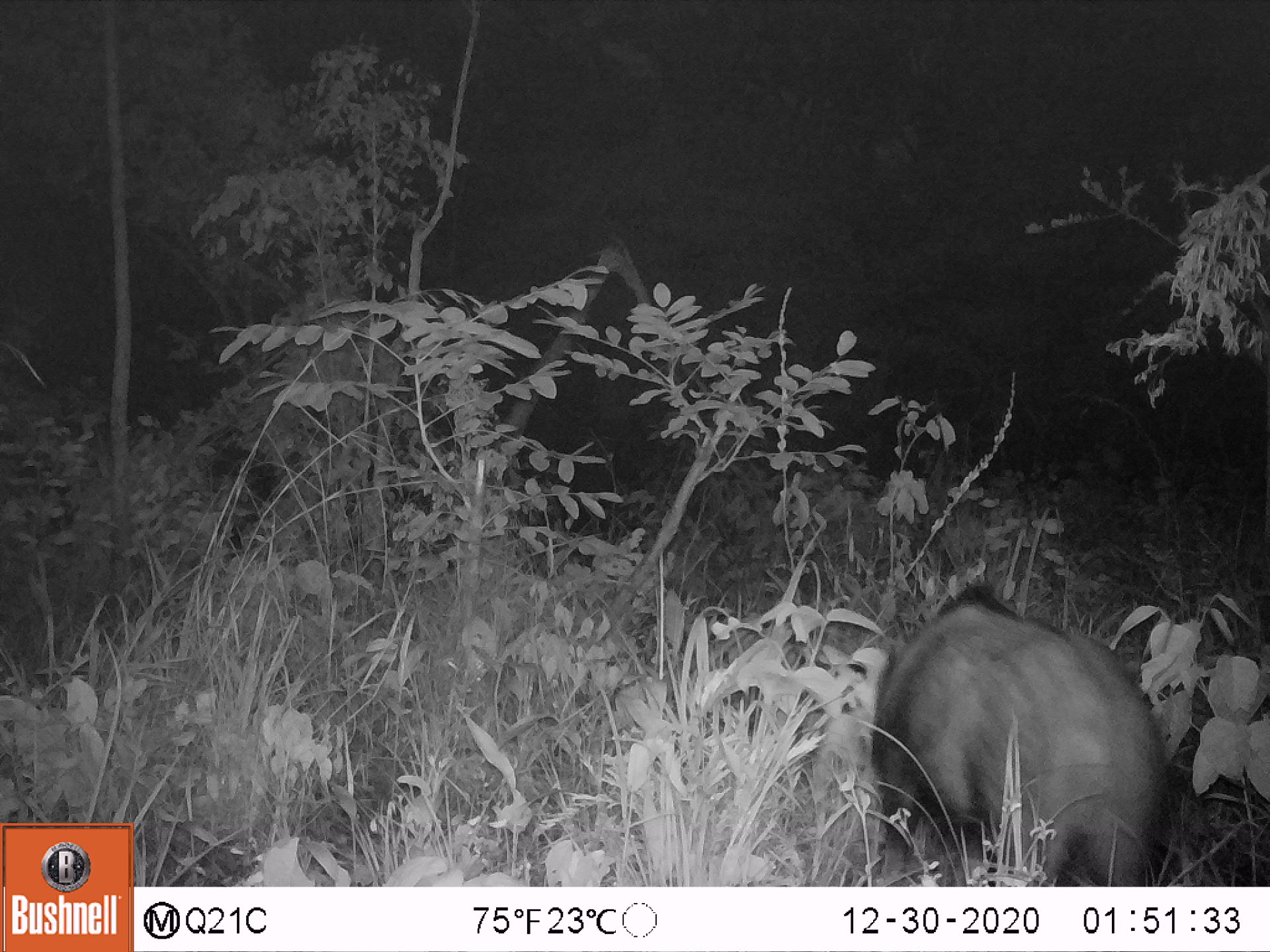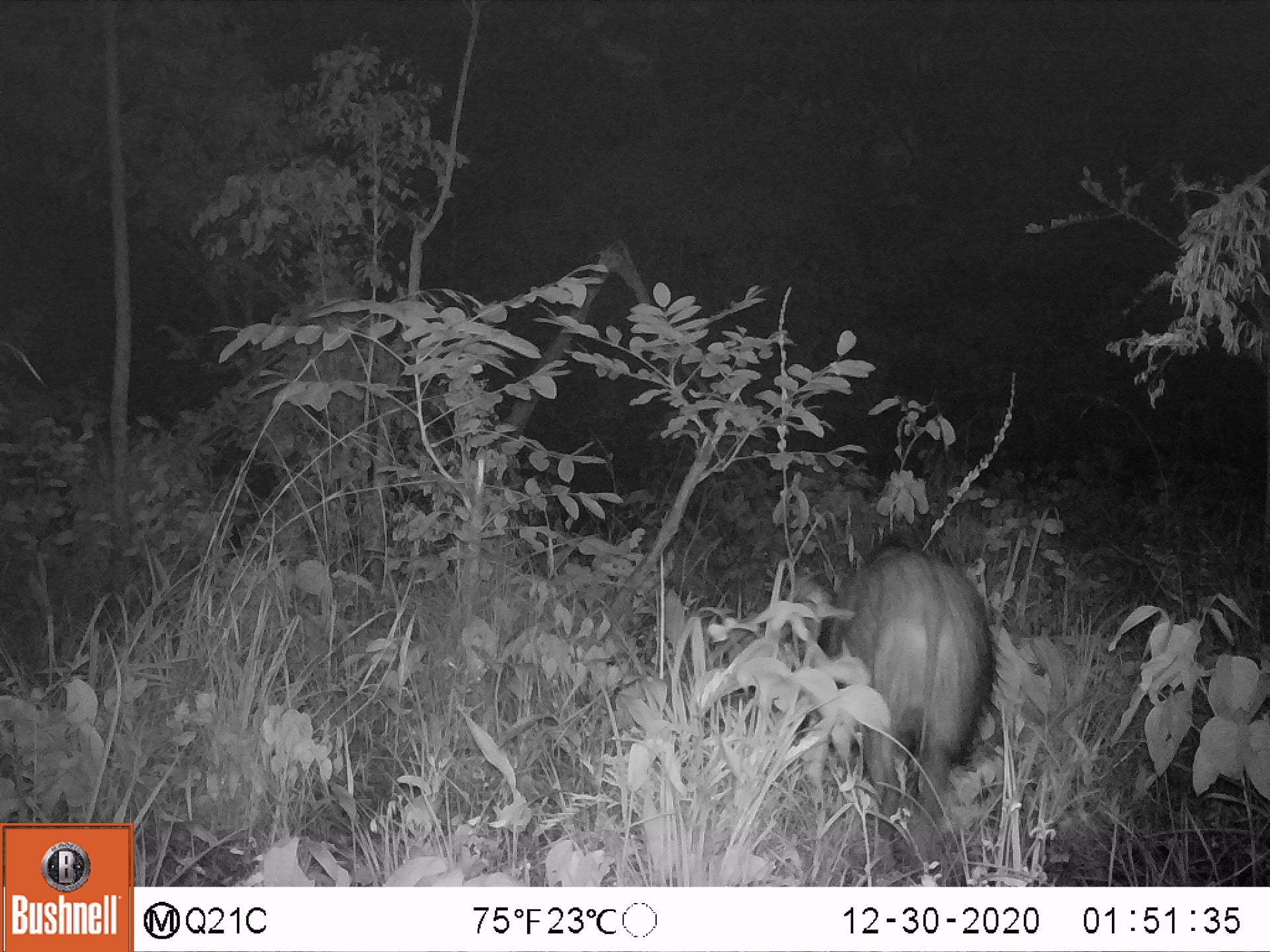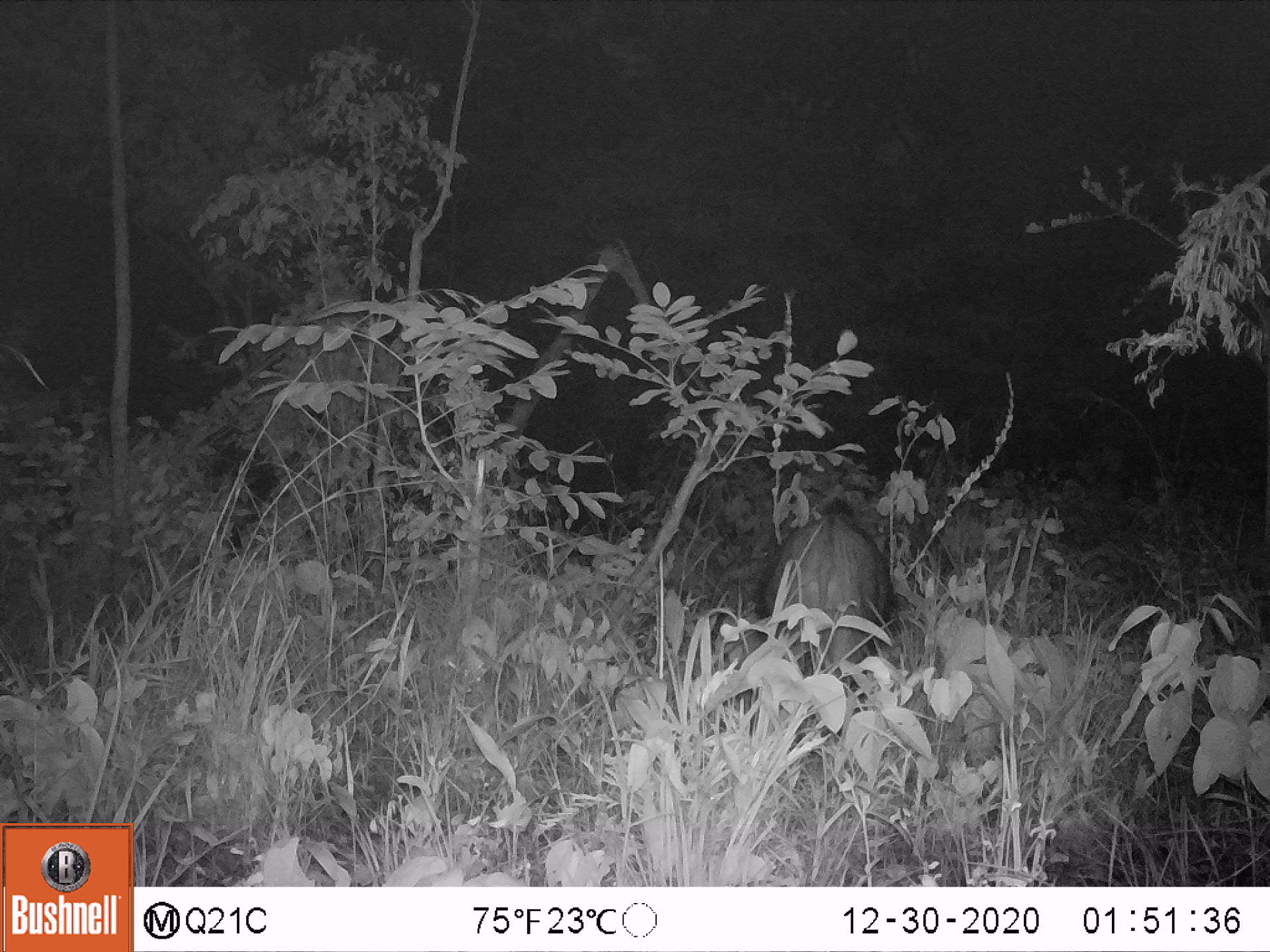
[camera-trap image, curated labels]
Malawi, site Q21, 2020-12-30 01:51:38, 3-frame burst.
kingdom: Animalia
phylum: Chordata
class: Mammalia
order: Artiodactyla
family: Suidae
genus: Potamochoerus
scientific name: Potamochoerus larvatus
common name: bushpig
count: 1